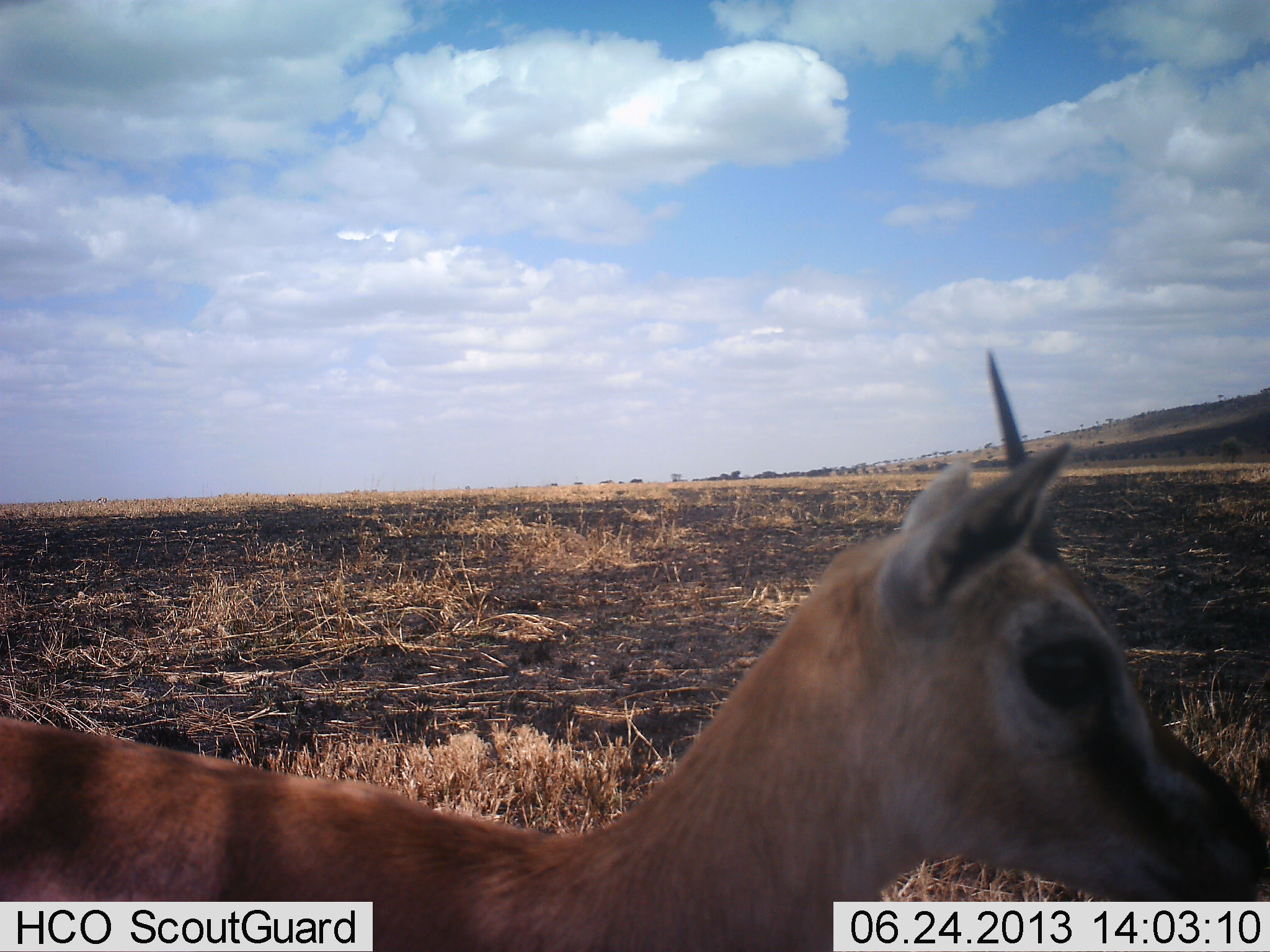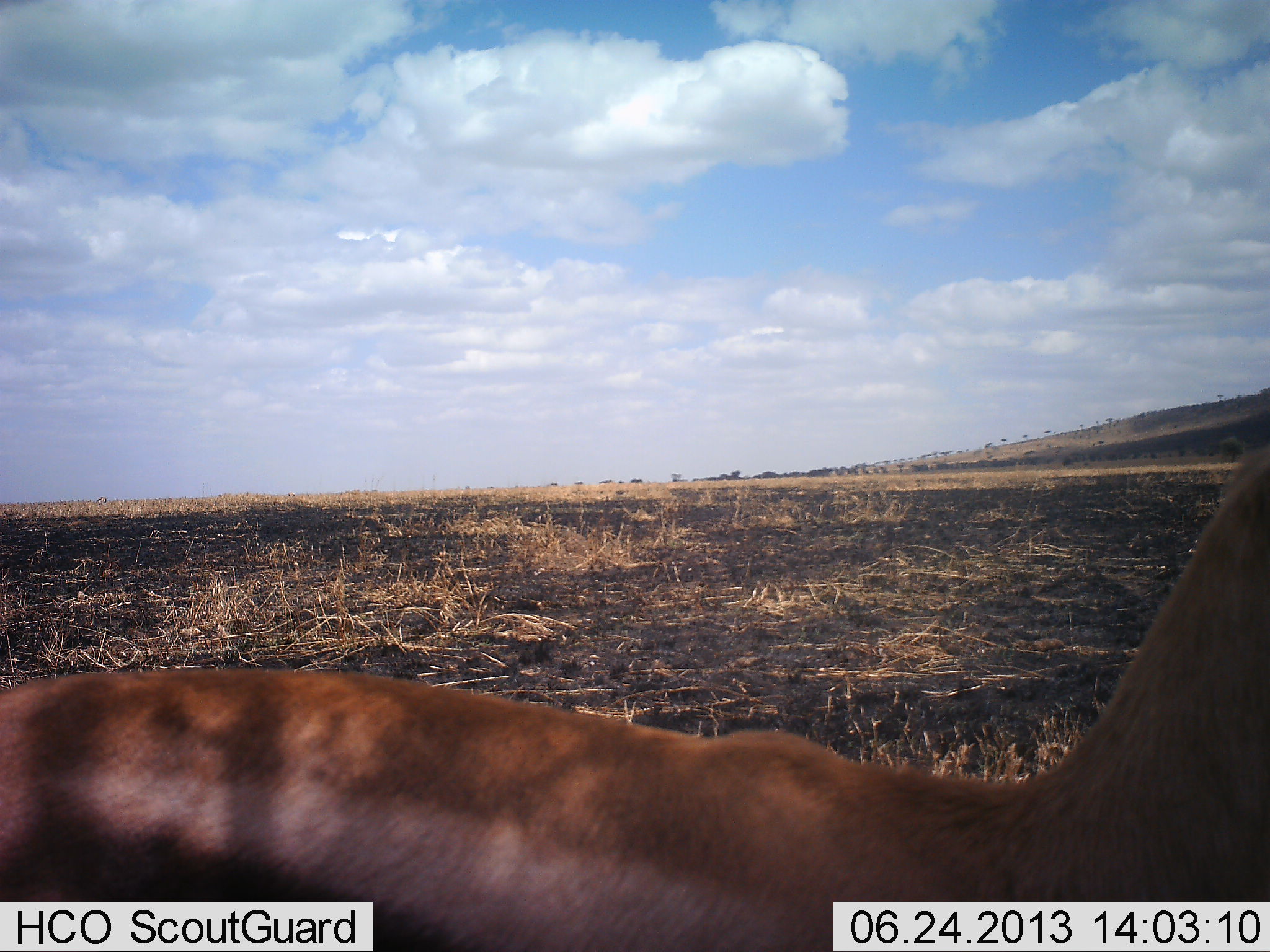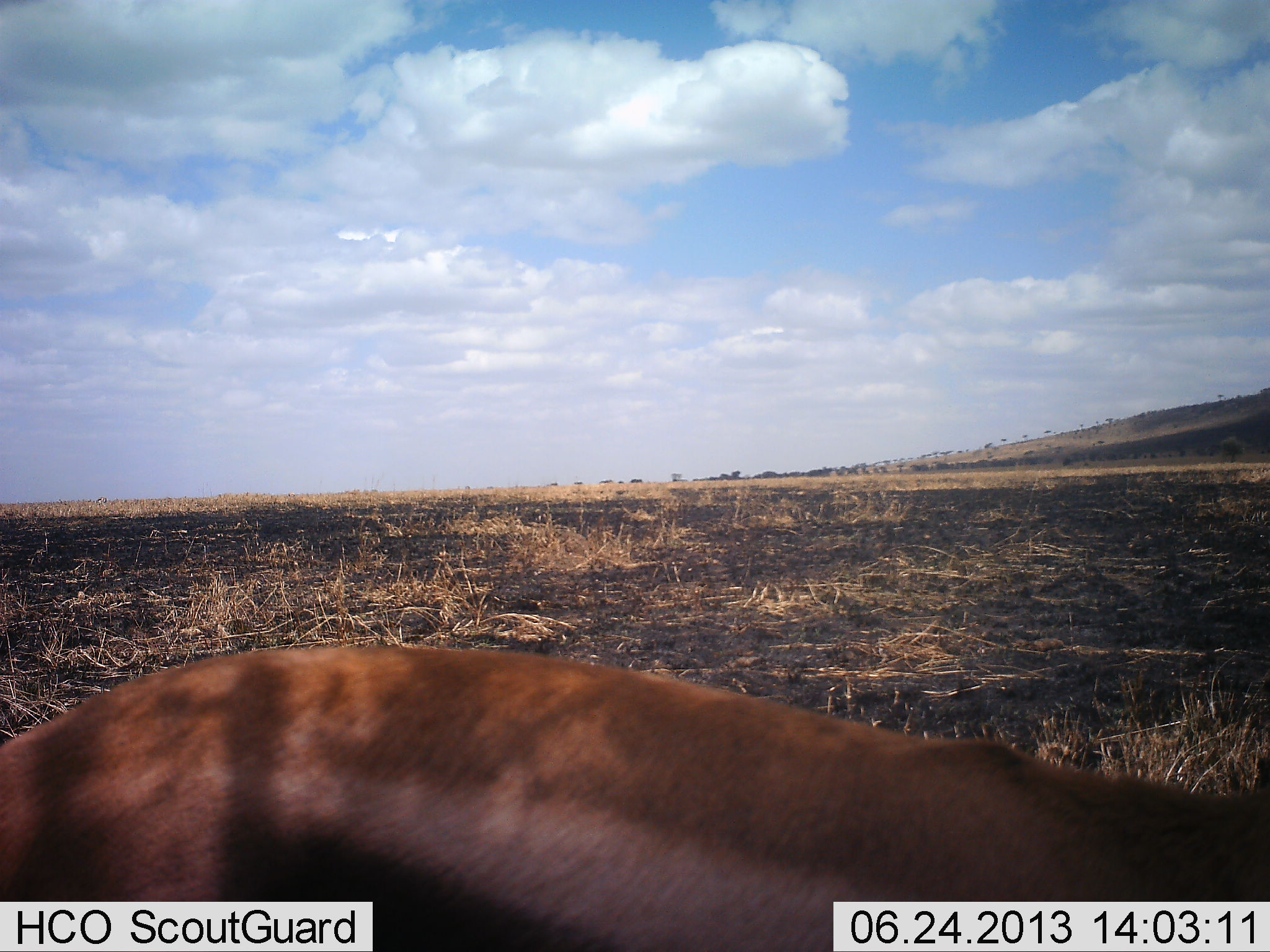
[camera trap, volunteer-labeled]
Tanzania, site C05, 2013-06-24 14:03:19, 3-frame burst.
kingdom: Animalia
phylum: Chordata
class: Mammalia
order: Artiodactyla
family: Bovidae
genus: Eudorcas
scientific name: Eudorcas thomsonii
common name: thomson's gazelle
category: gazellethomsons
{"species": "gazellethomsons (thomson's gazelle) (Eudorcas thomsonii)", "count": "1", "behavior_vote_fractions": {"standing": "50%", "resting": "0%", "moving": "60%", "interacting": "0%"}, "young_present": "0%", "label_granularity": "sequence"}